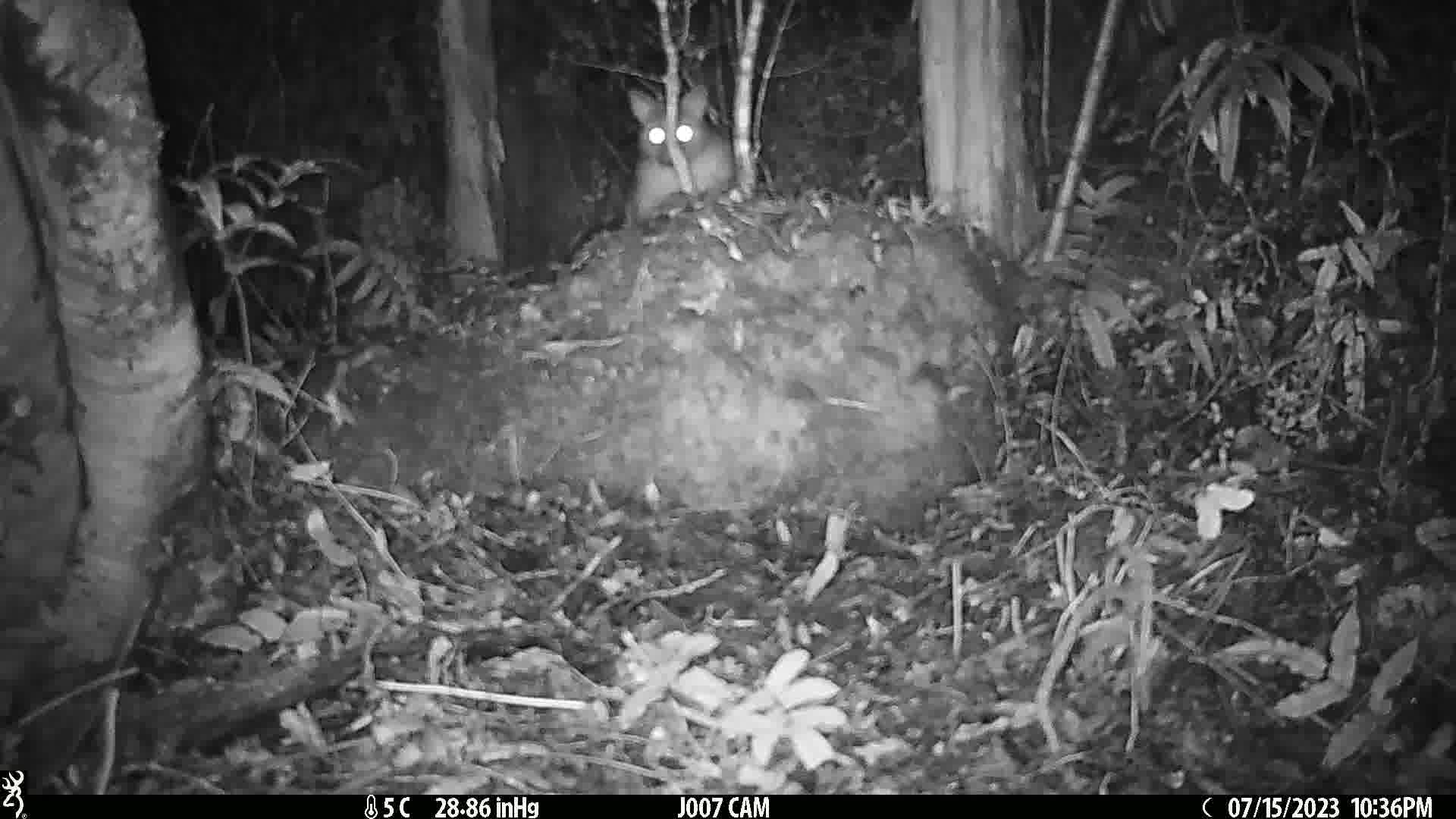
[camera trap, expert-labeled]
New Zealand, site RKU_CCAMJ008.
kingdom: Animalia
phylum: Chordata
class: Mammalia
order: Diprotodontia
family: Phalangeridae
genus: Trichosurus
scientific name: Trichosurus vulpecula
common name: common brushtail possum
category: possum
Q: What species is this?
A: Possum (common brushtail possum) (Trichosurus vulpecula).